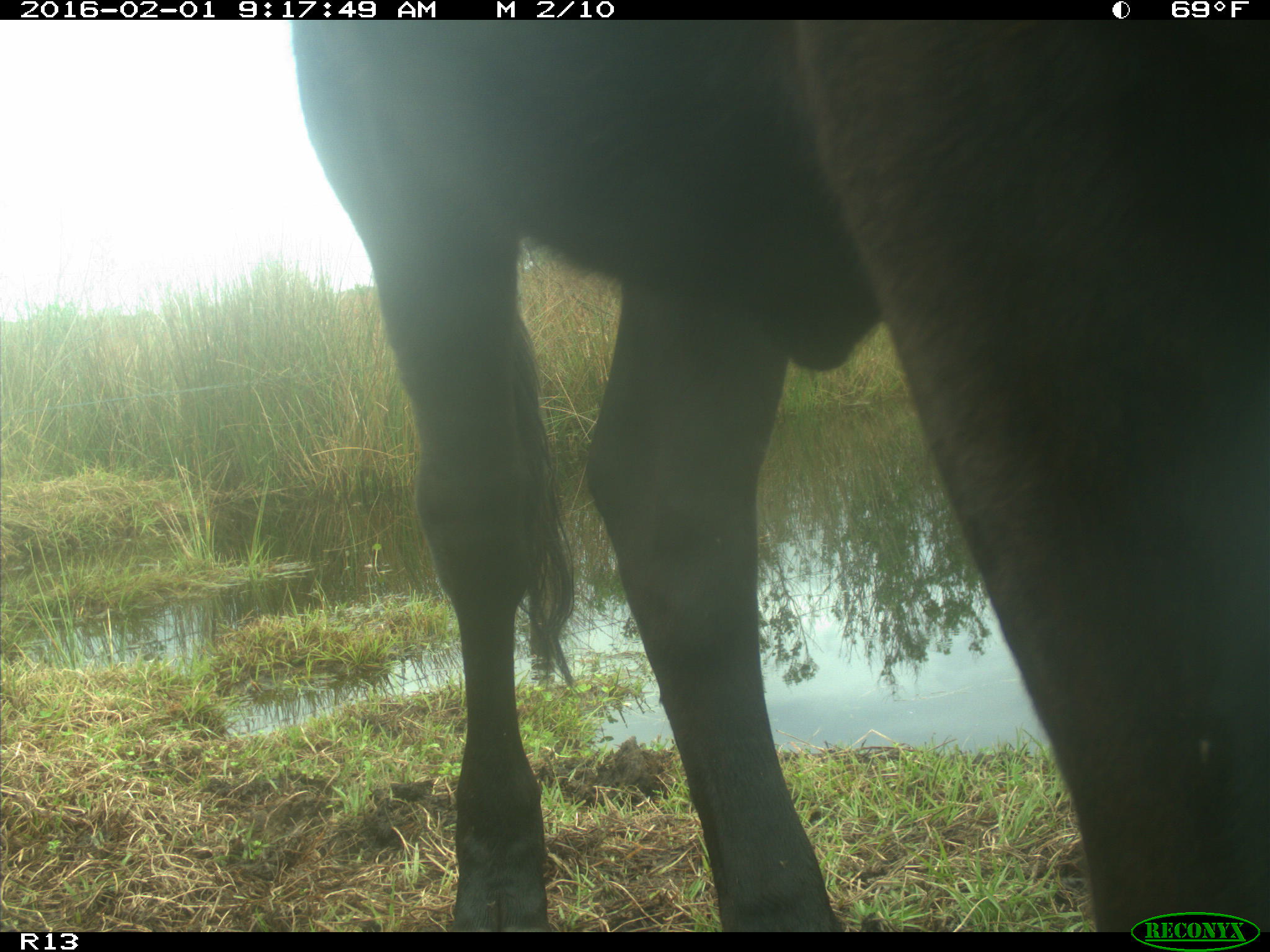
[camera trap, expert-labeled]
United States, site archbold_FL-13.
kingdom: Animalia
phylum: Chordata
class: Mammalia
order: Artiodactyla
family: Bovidae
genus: Bos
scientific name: Bos taurus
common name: domestic cow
Bos taurus (domestic cow).